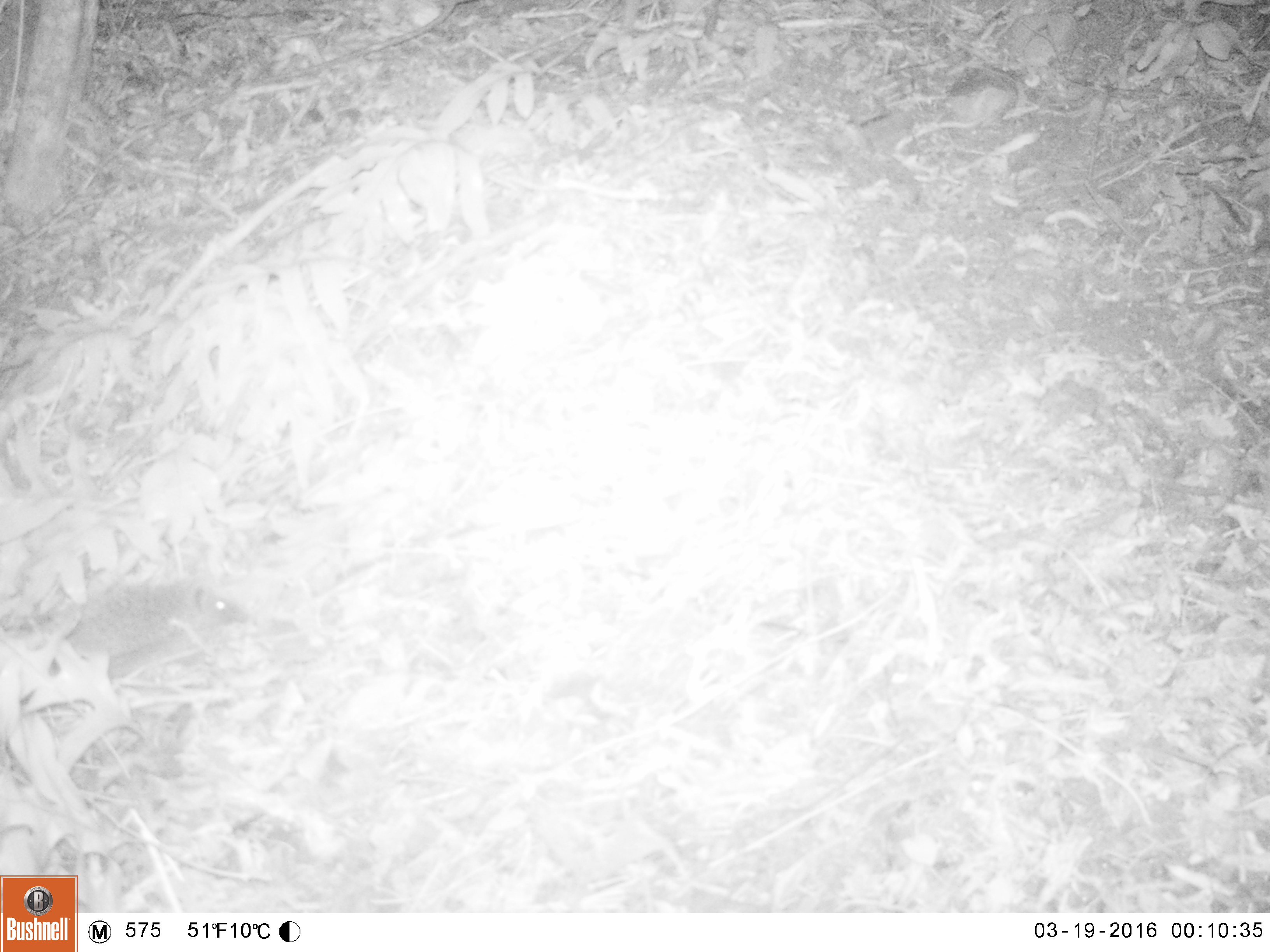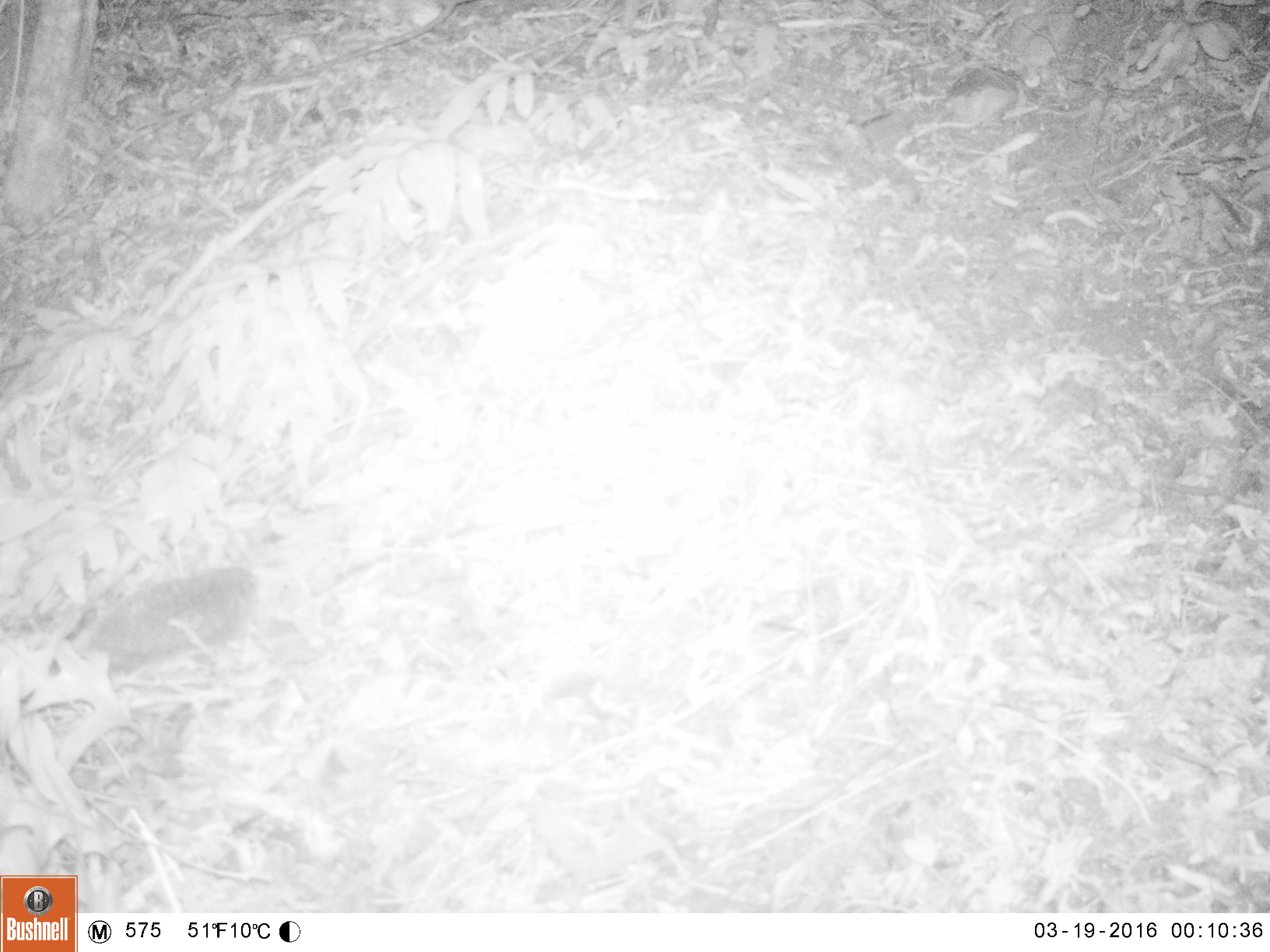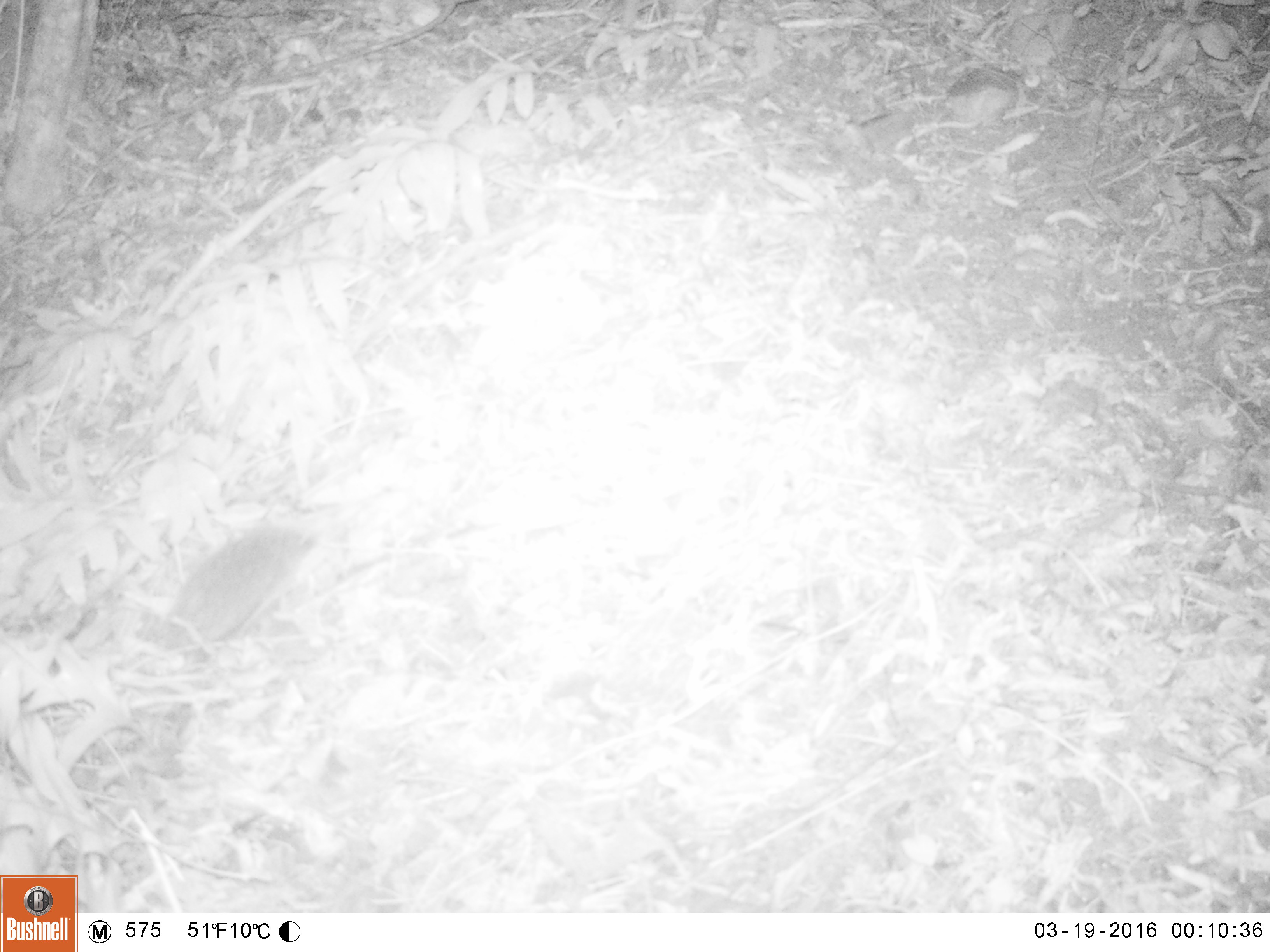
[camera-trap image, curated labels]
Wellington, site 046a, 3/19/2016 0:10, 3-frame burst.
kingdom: Animalia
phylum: Chordata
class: Mammalia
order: Eulipotyphla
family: Erinaceidae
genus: Erinaceus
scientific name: Erinaceus europaeus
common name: hedgehog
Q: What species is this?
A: Hedgehog (Erinaceus europaeus).